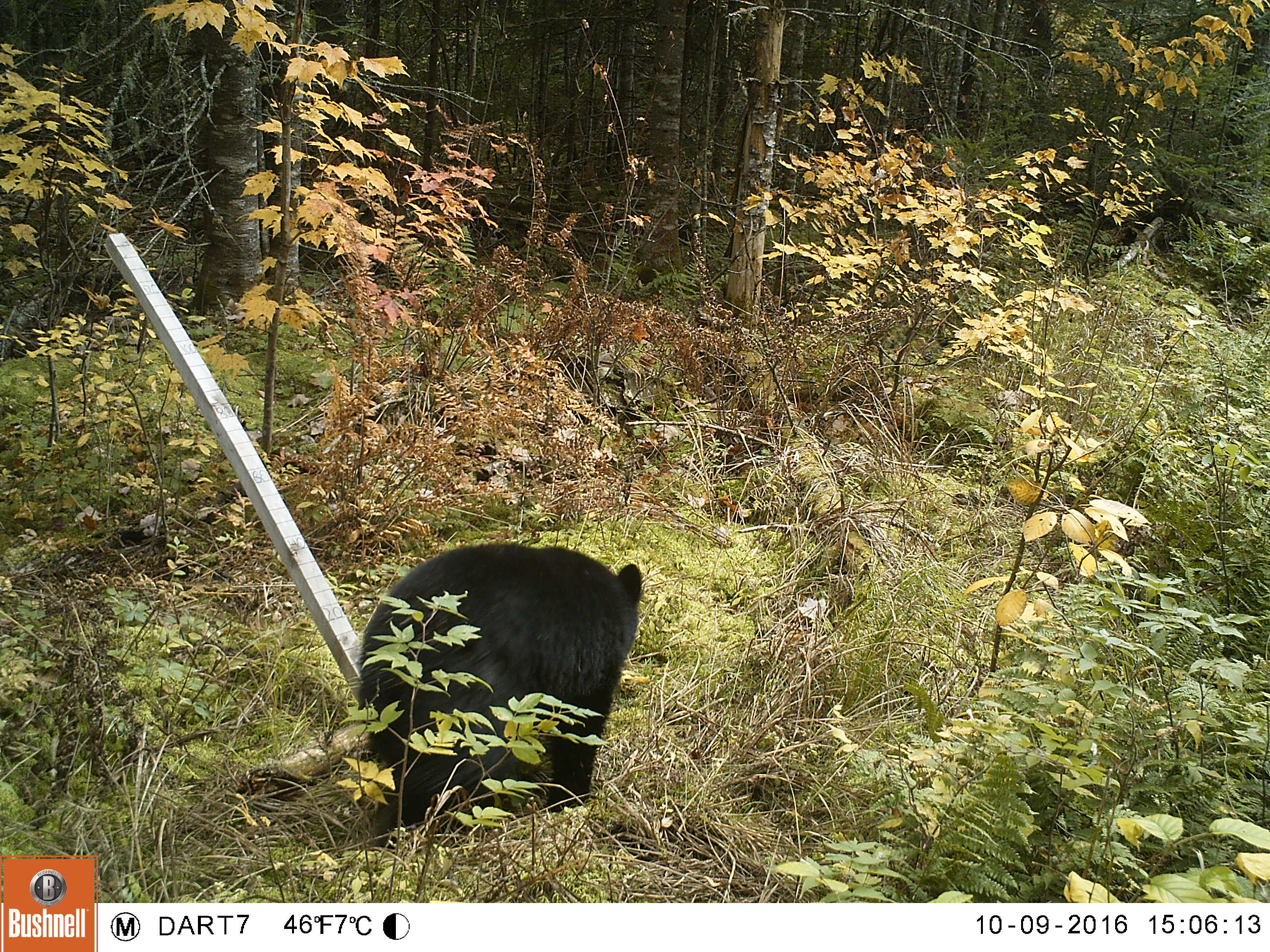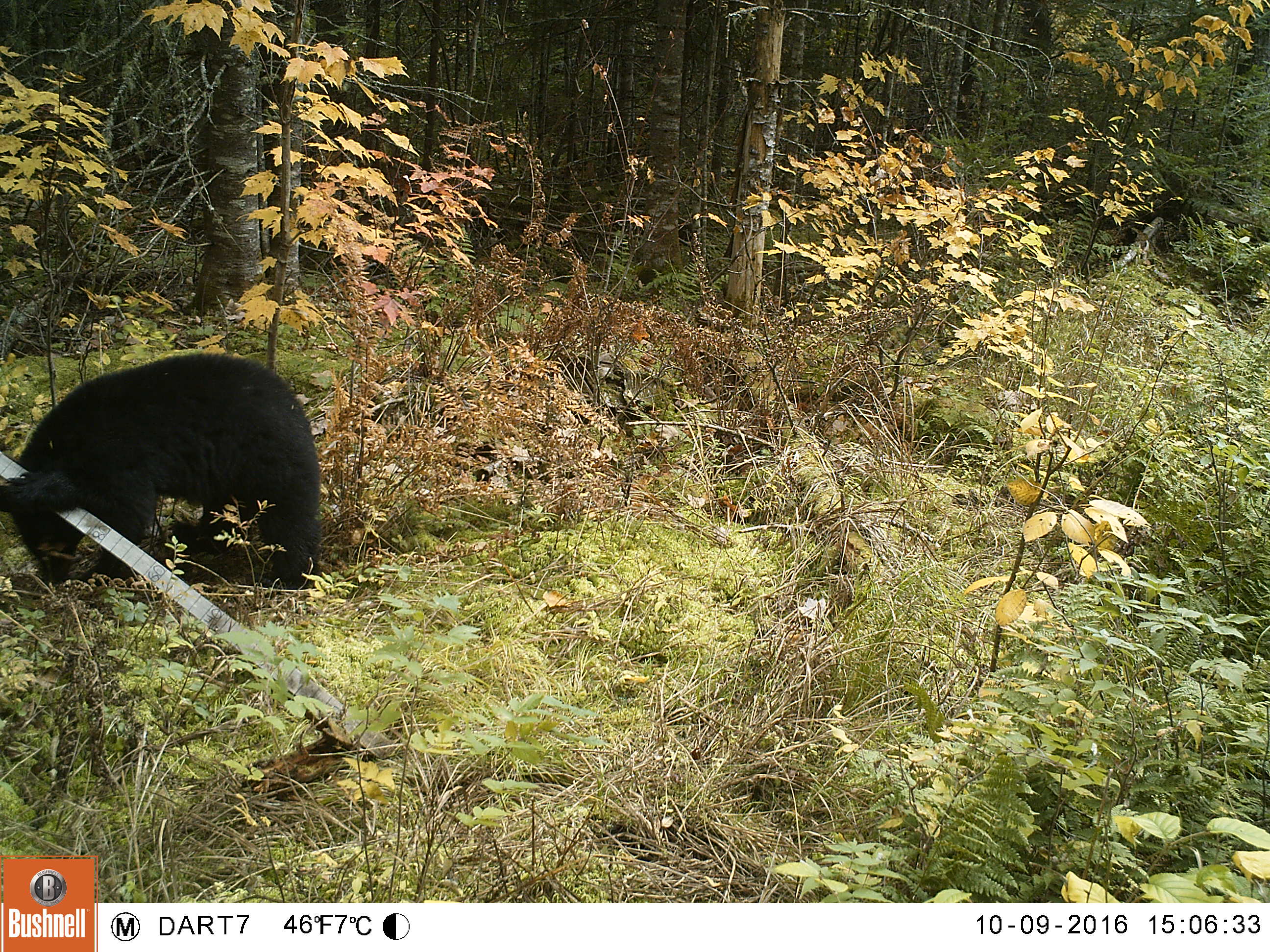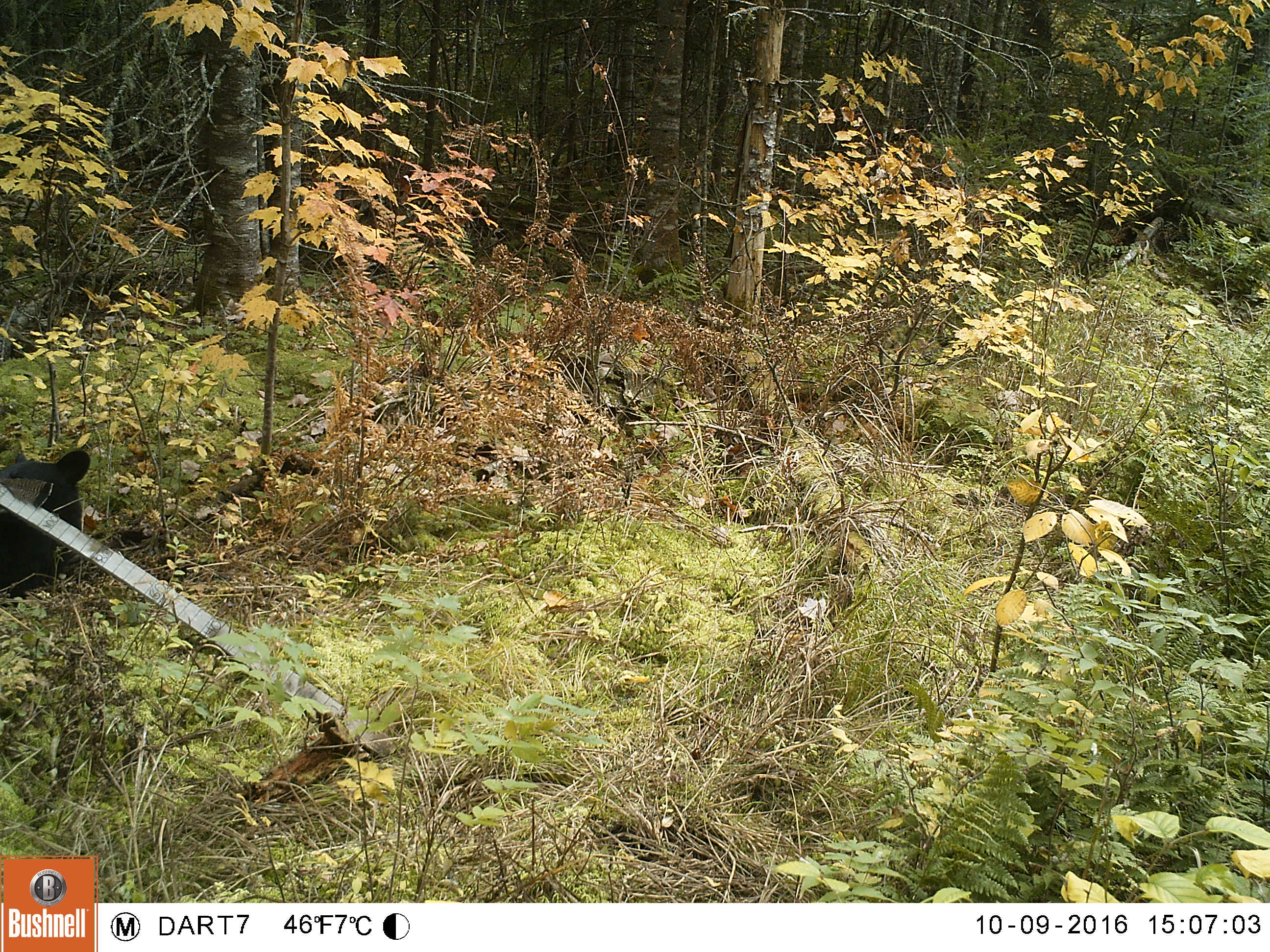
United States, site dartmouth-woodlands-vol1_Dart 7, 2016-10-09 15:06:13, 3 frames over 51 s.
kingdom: Animalia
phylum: Chordata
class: Mammalia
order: Carnivora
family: Ursidae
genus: Ursus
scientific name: Ursus americanus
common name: black bear